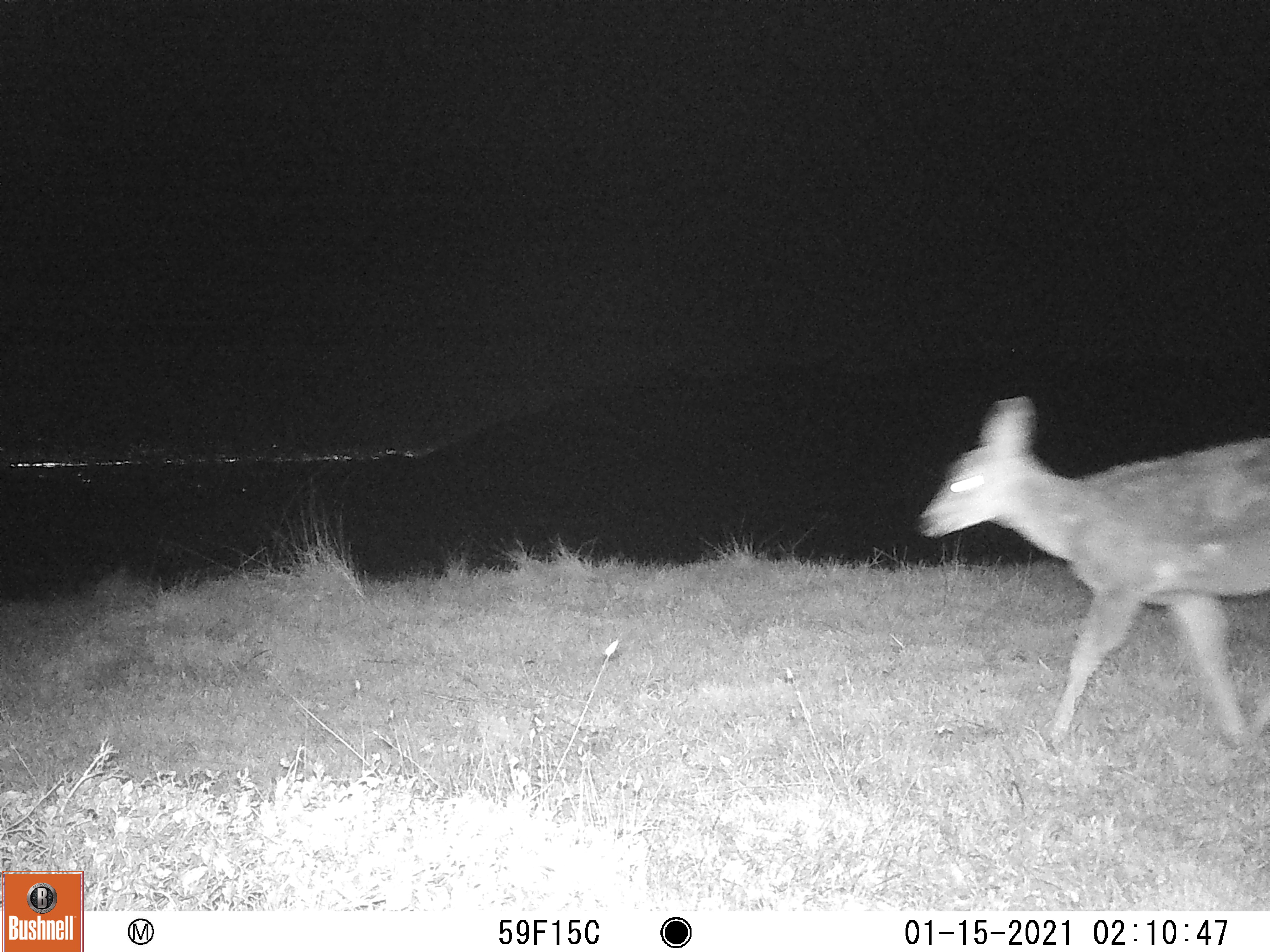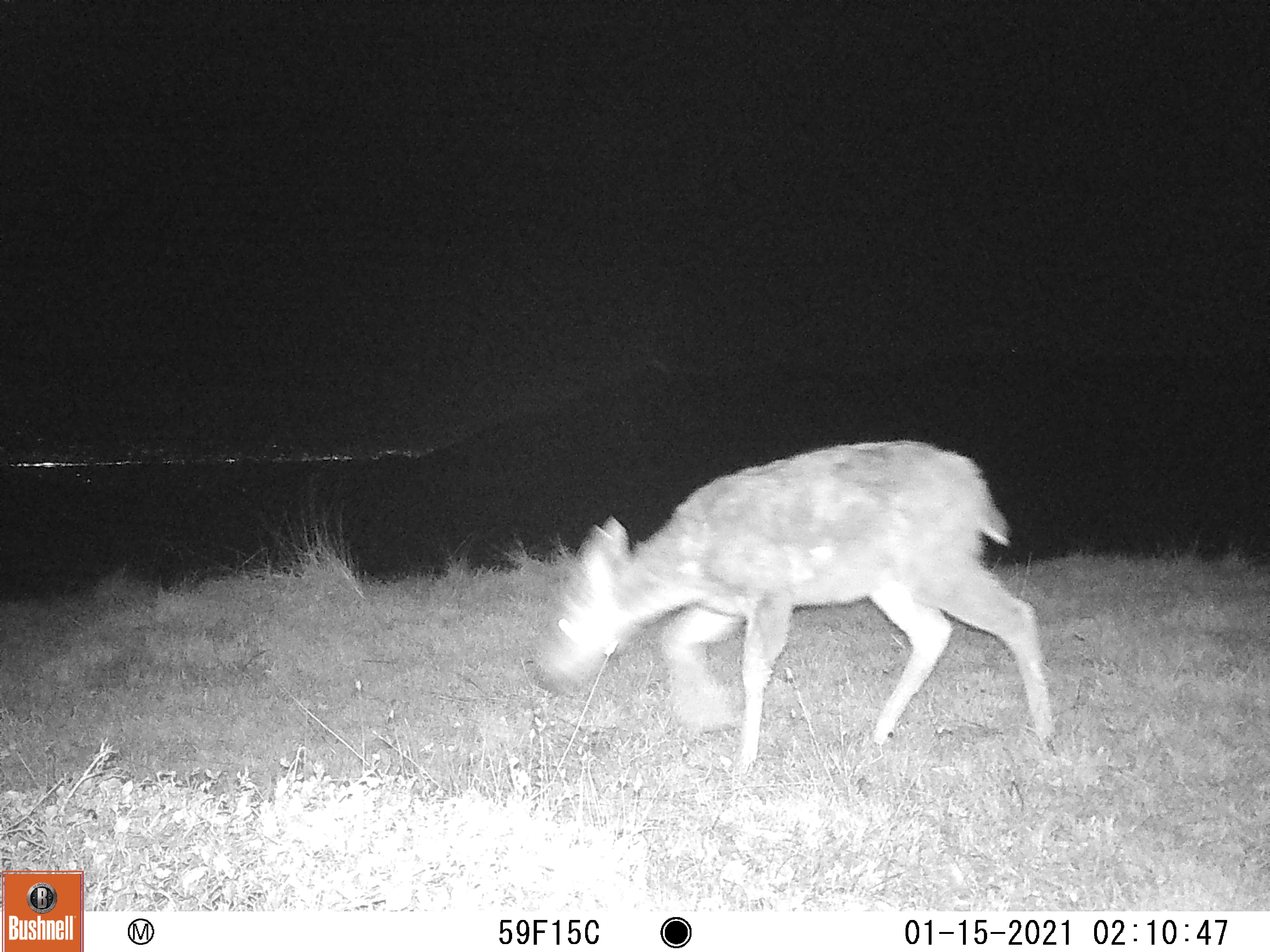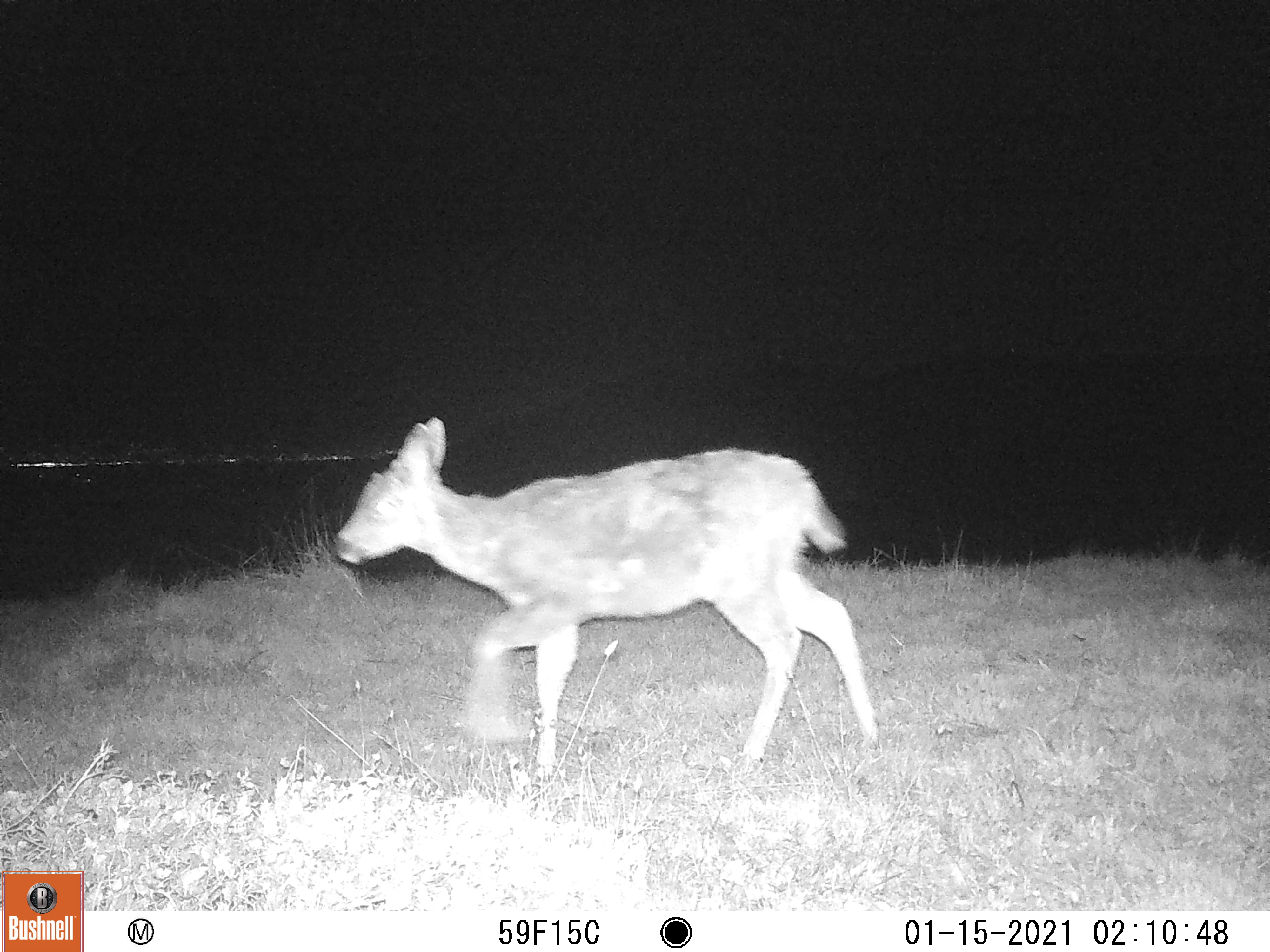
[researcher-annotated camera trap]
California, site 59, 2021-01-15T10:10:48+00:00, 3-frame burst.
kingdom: Animalia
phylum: Chordata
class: Mammalia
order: Artiodactyla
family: Cervidae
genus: Odocoileus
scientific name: Odocoileus hemionus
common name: mule deer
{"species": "mule deer (Odocoileus hemionus)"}